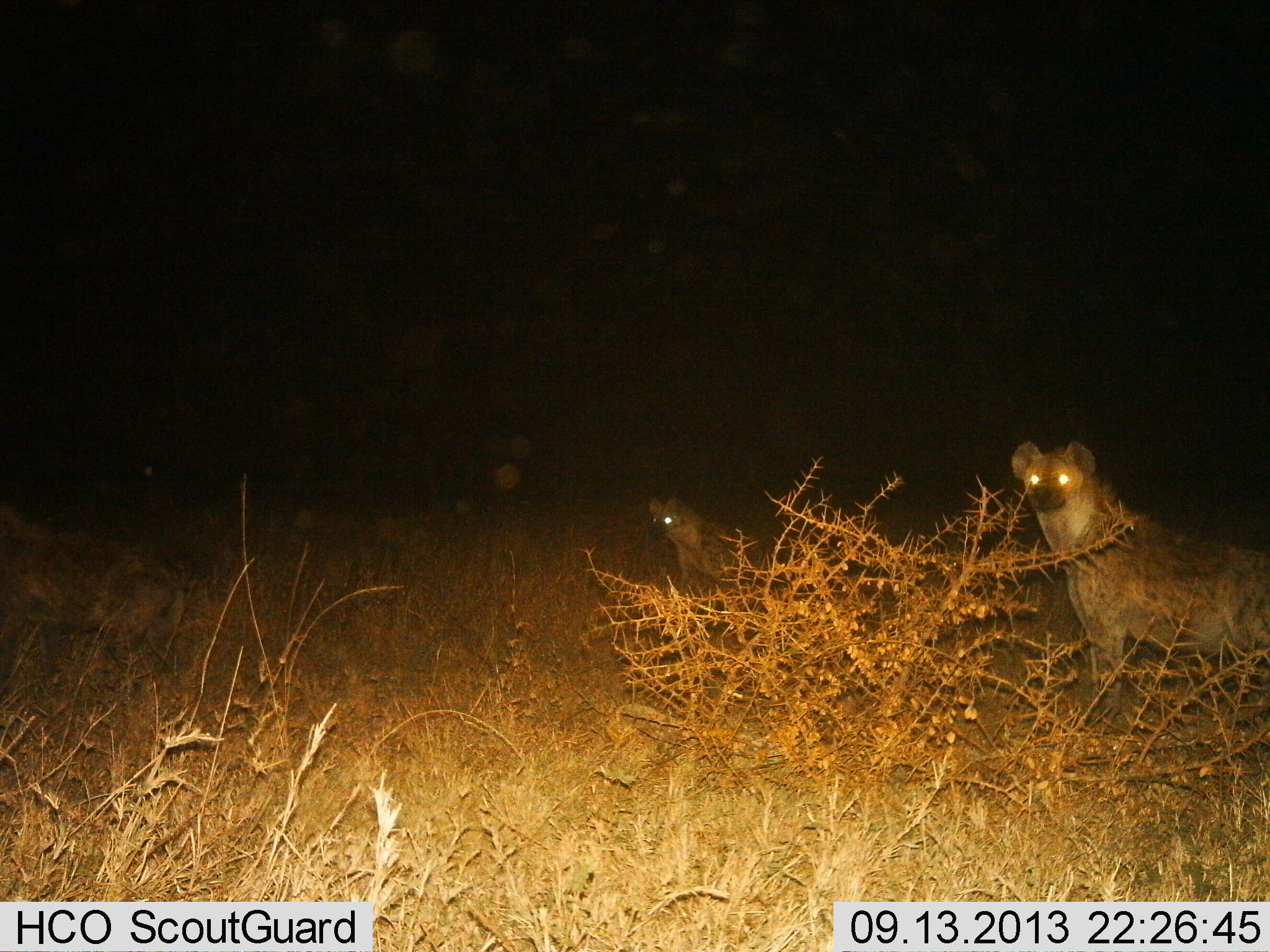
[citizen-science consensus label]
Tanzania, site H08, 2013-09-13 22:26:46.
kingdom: Animalia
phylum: Chordata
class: Mammalia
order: Carnivora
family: Hyaenidae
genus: Crocuta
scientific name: Crocuta crocuta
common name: spotted hyena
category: hyenaspotted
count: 3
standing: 78%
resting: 0%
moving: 30%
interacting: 4%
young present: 4%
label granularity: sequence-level